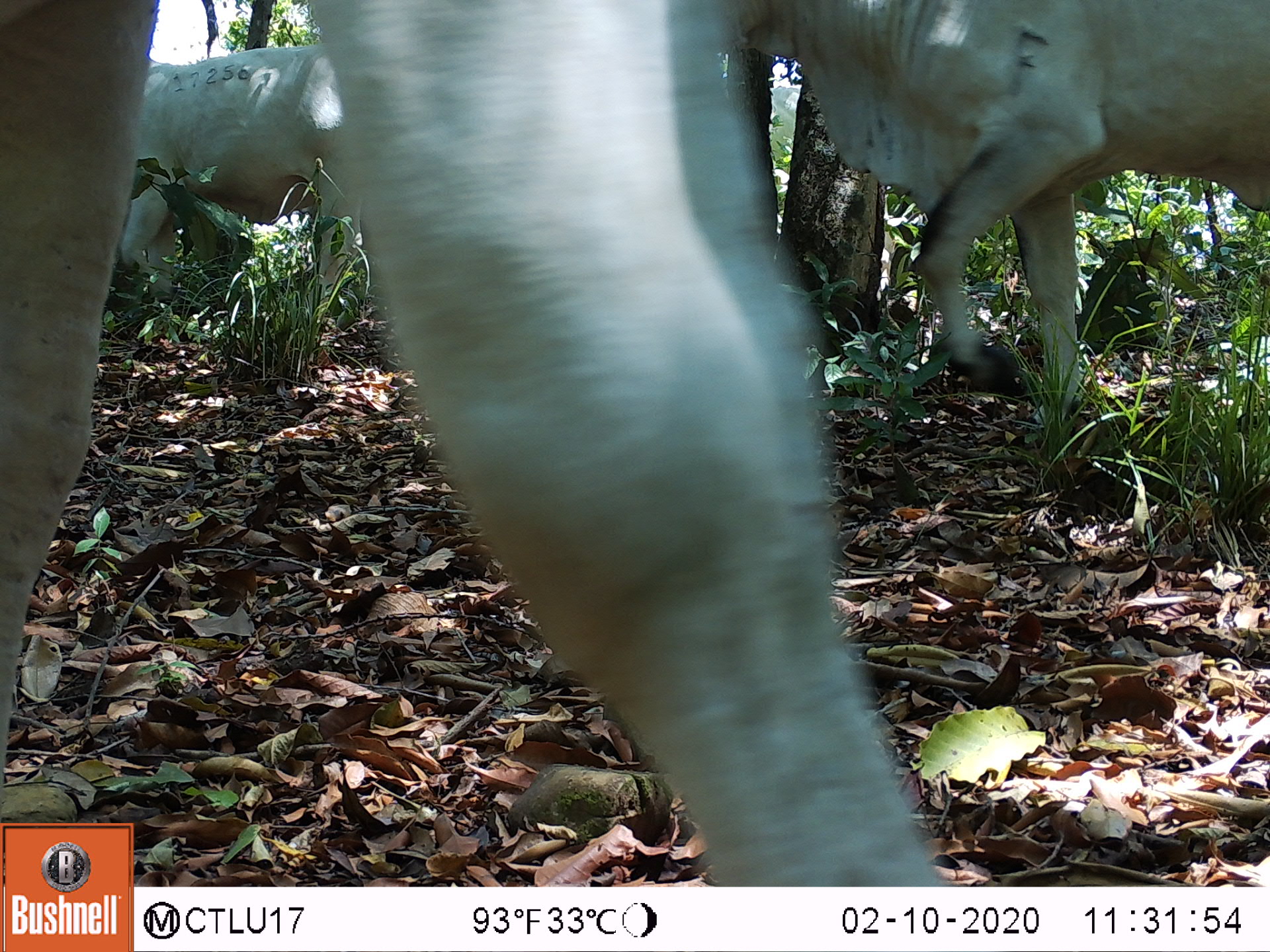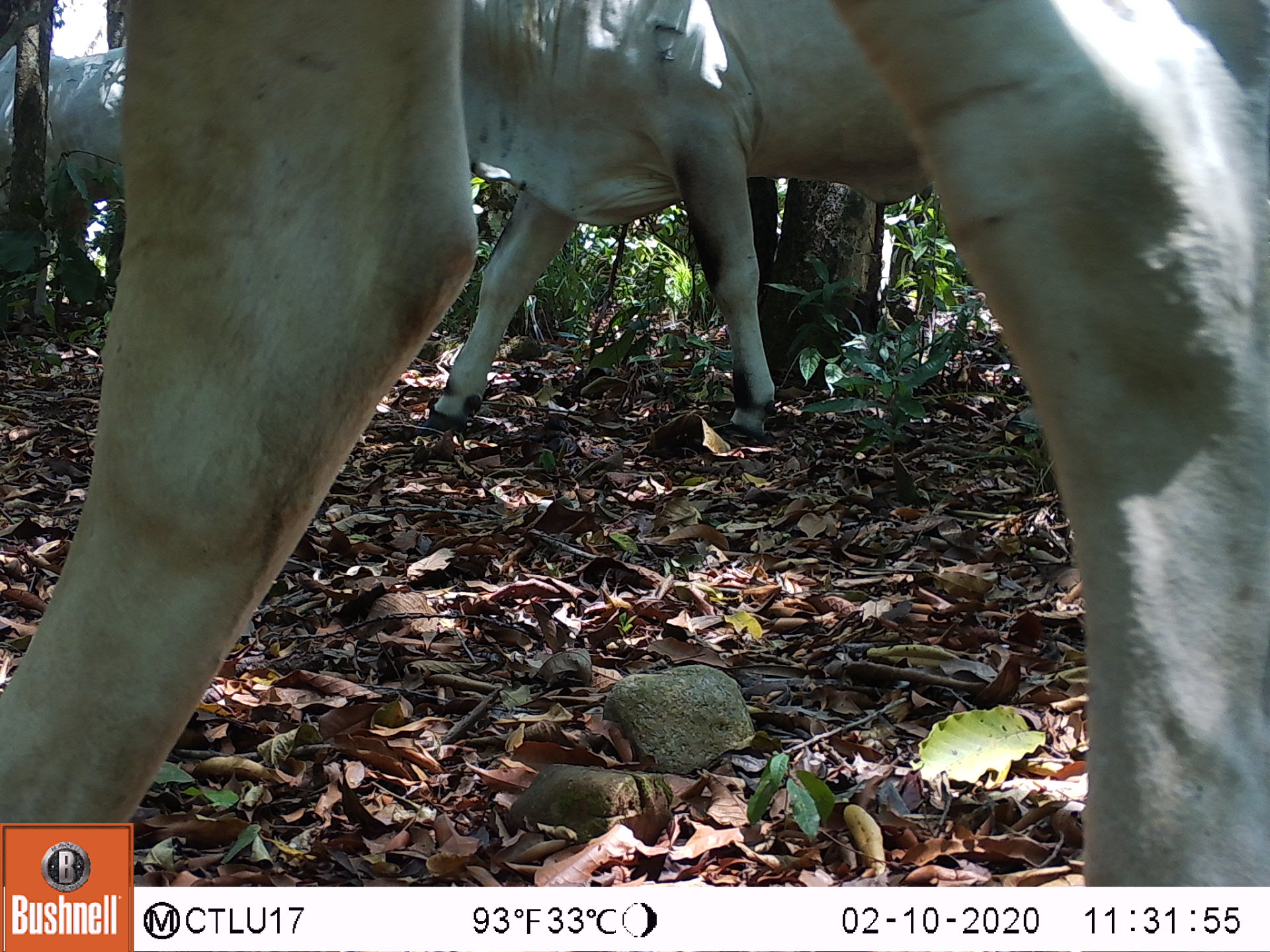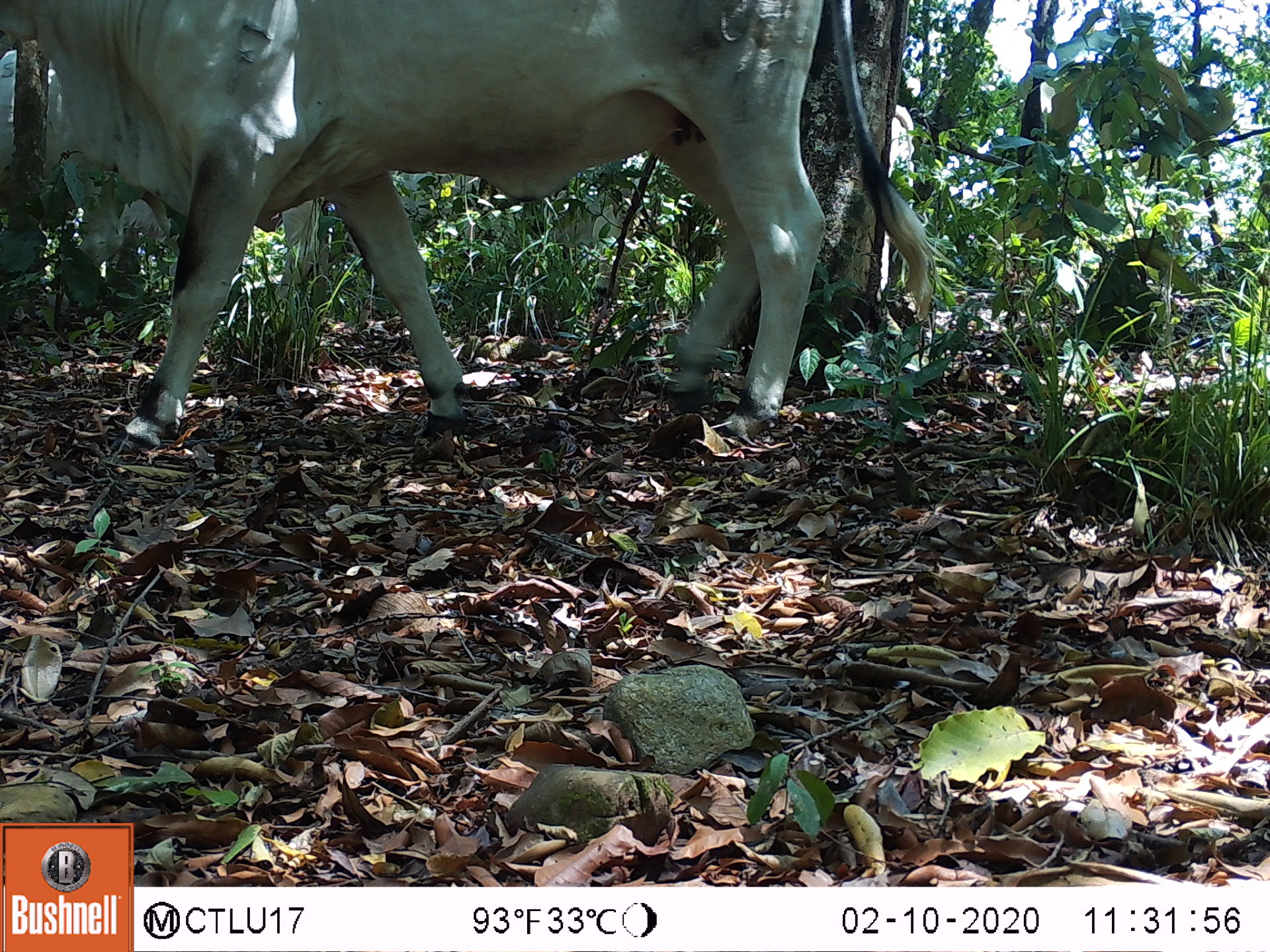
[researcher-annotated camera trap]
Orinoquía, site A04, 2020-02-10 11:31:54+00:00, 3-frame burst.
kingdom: Animalia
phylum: Chordata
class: Mammalia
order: Artiodactyla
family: Bovidae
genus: Bos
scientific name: Bos taurus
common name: cow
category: cattle